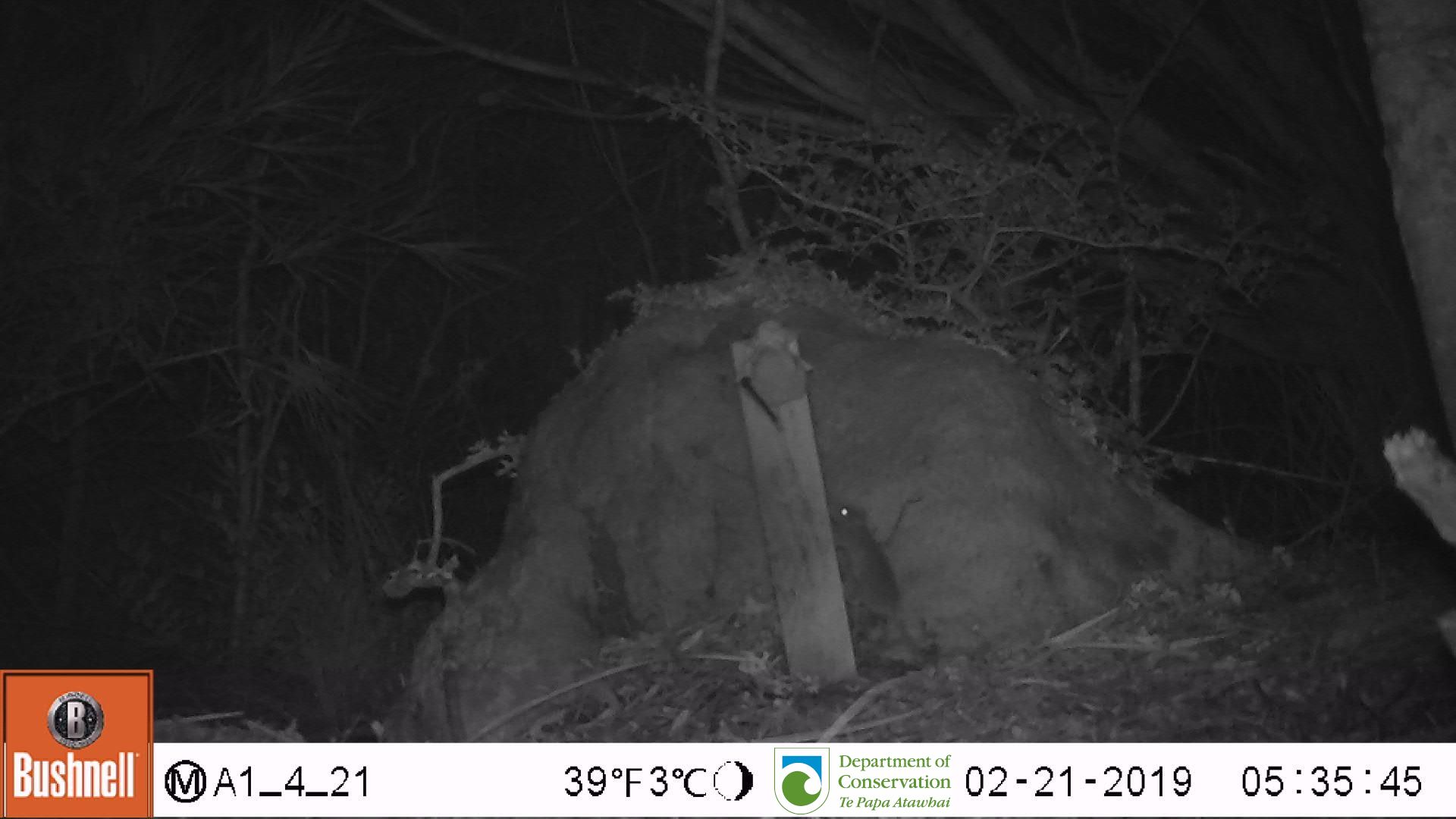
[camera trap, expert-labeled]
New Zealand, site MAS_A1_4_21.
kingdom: Animalia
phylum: Chordata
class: Mammalia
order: Rodentia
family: Muridae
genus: Mus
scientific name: Mus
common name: mouse